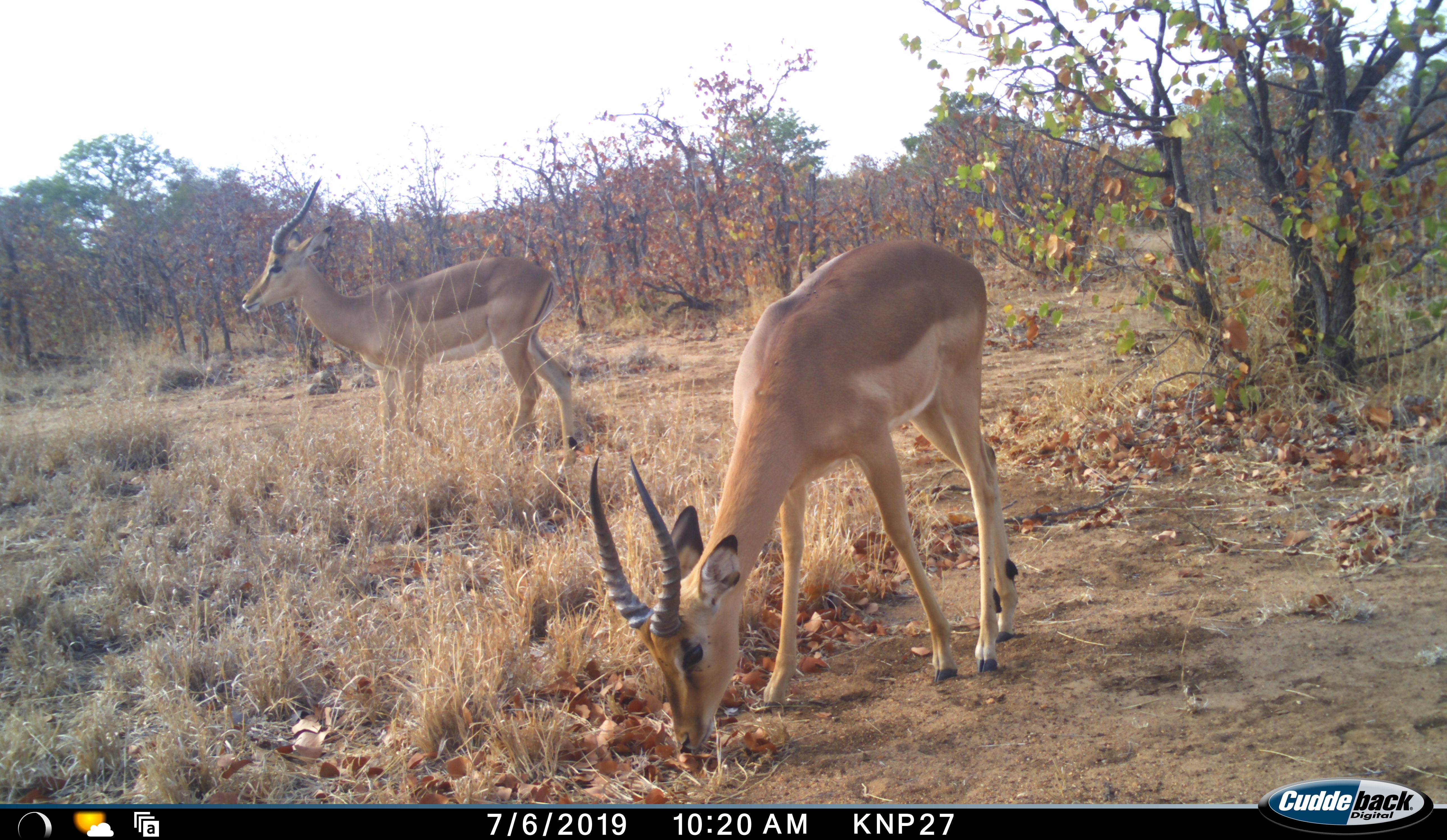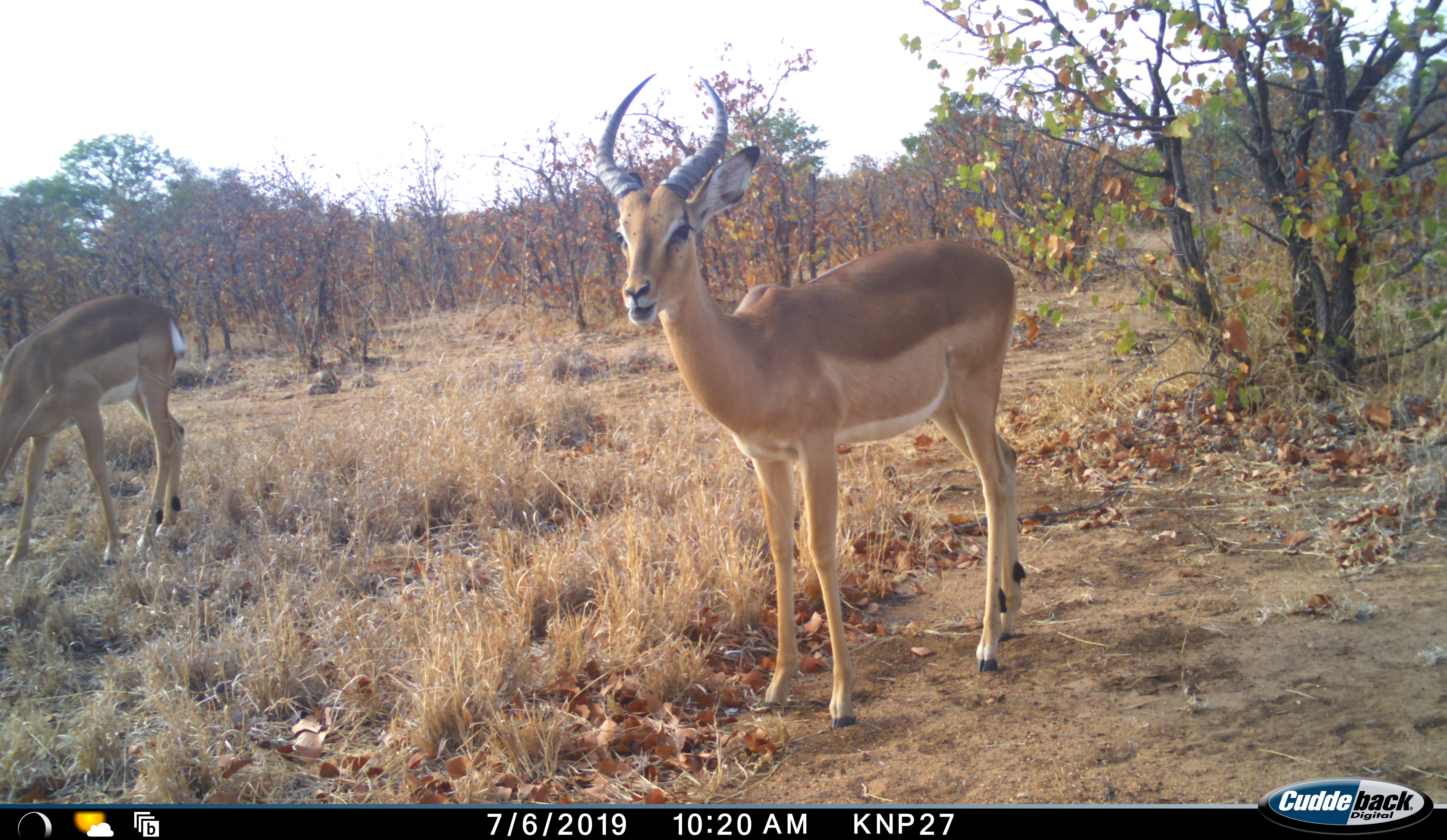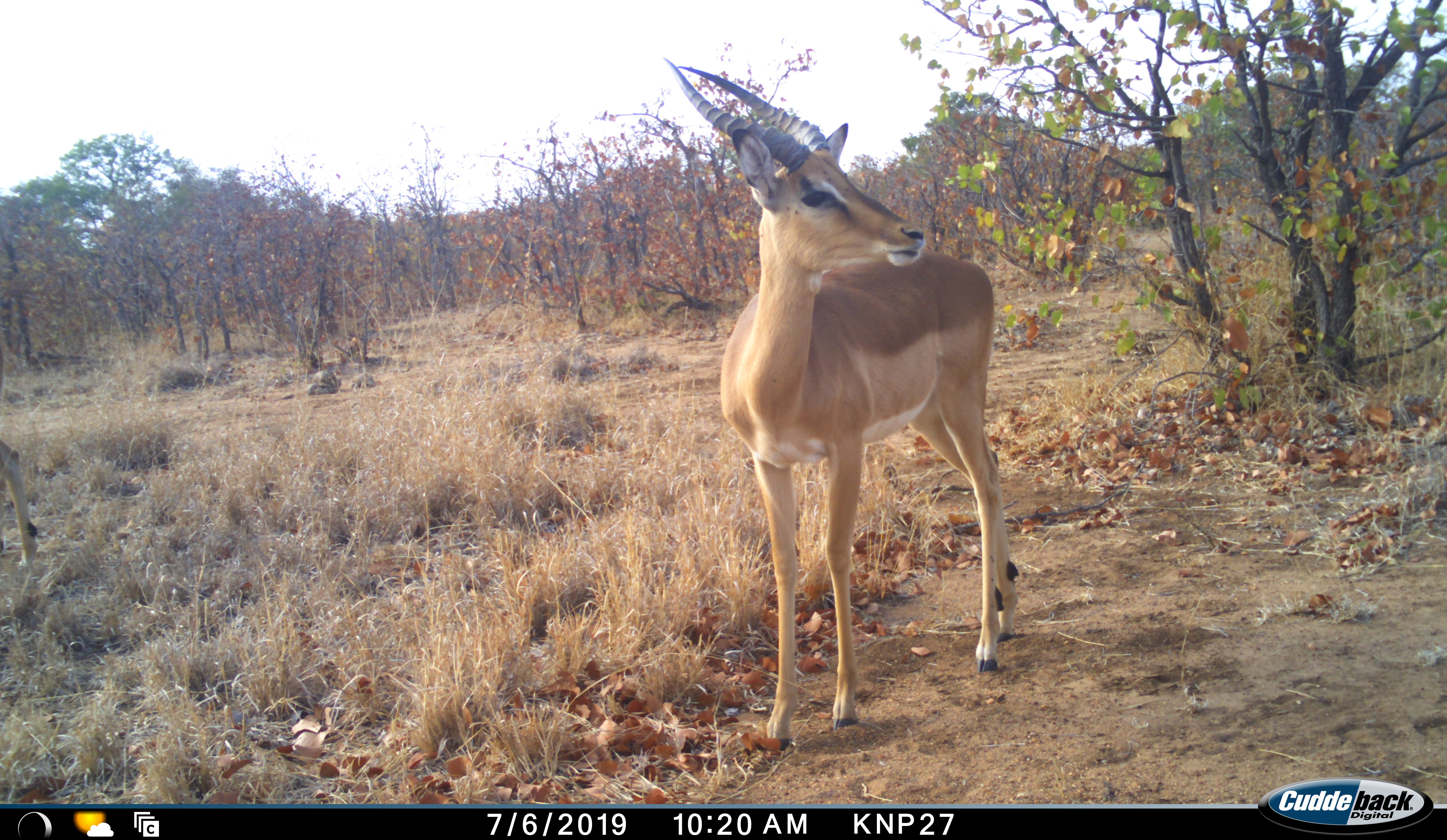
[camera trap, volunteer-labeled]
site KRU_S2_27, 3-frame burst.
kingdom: Animalia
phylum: Chordata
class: Mammalia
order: Artiodactyla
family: Bovidae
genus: Aepyceros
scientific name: Aepyceros melampus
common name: impala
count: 2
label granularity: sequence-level